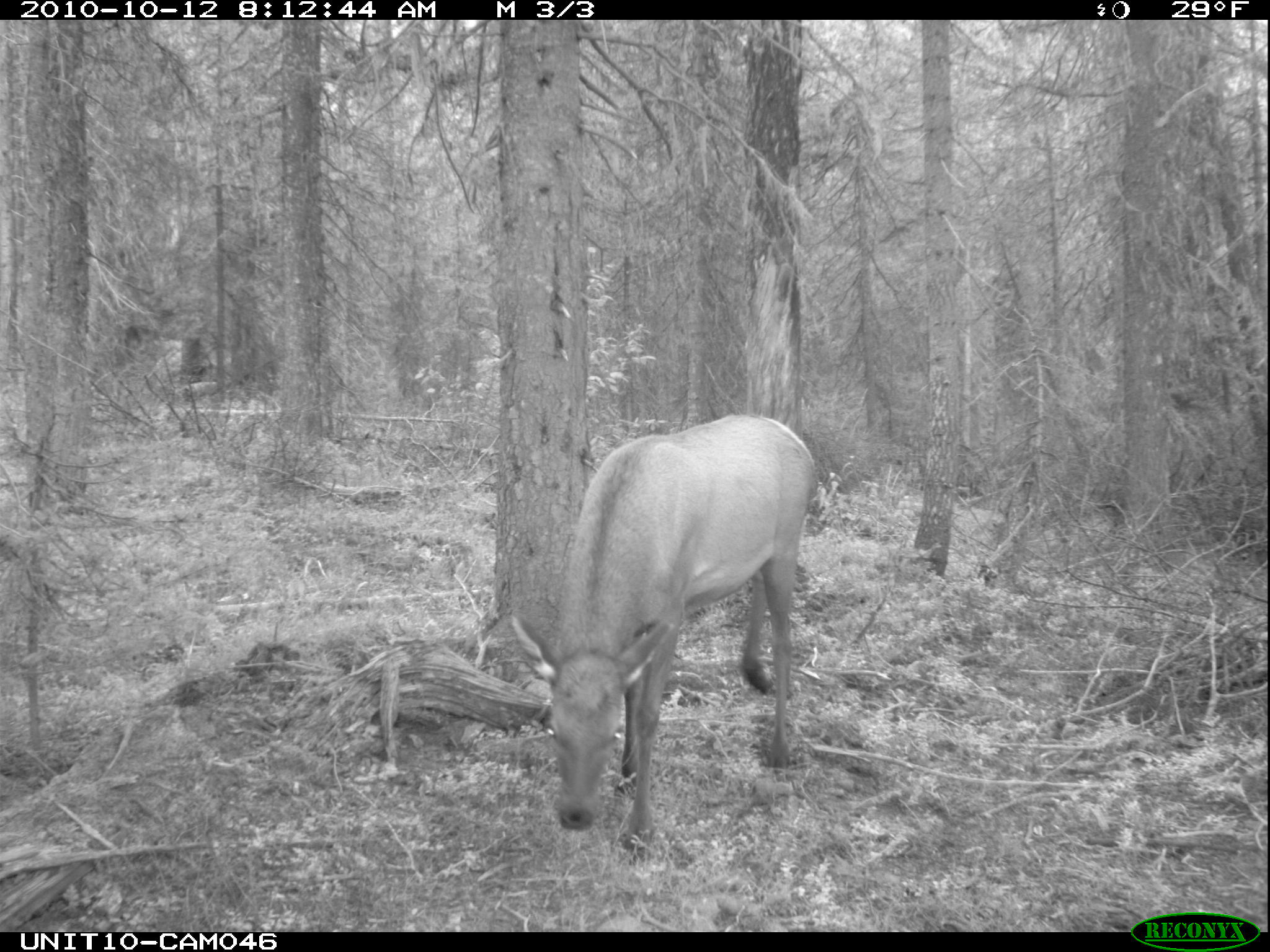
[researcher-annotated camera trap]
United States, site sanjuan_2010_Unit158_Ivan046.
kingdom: Animalia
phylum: Chordata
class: Mammalia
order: Artiodactyla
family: Cervidae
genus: Cervus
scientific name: Cervus elaphus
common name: red deer